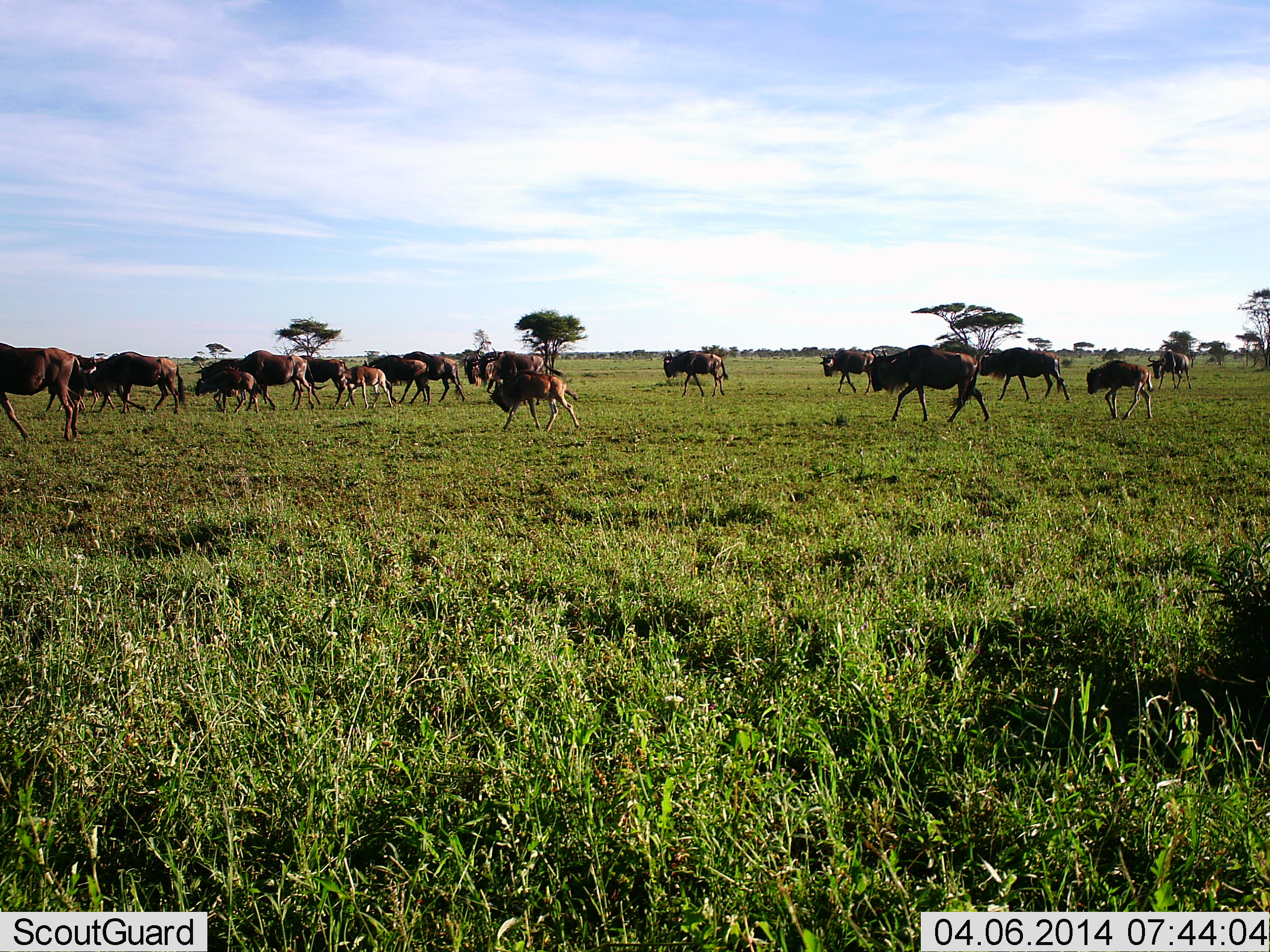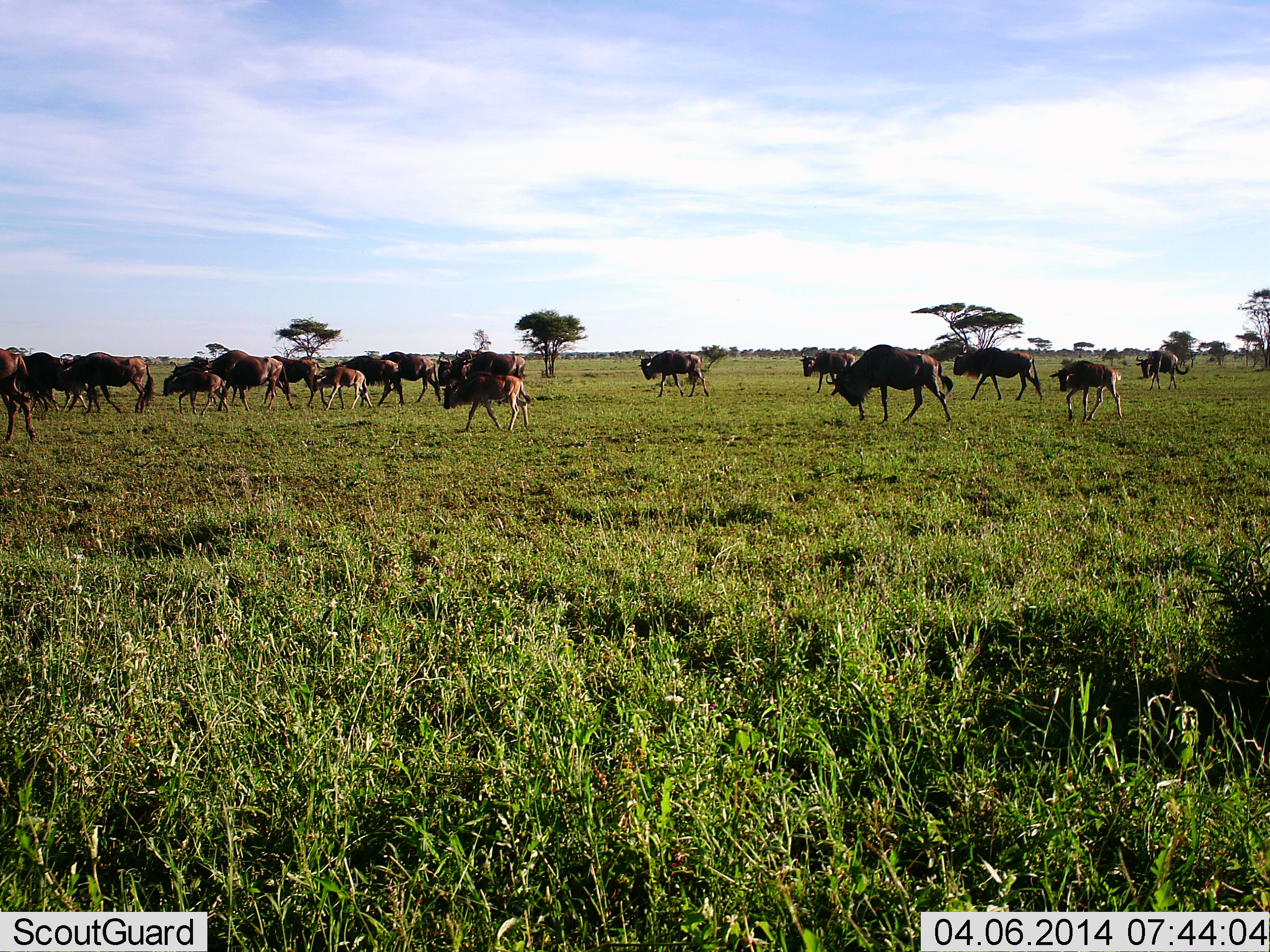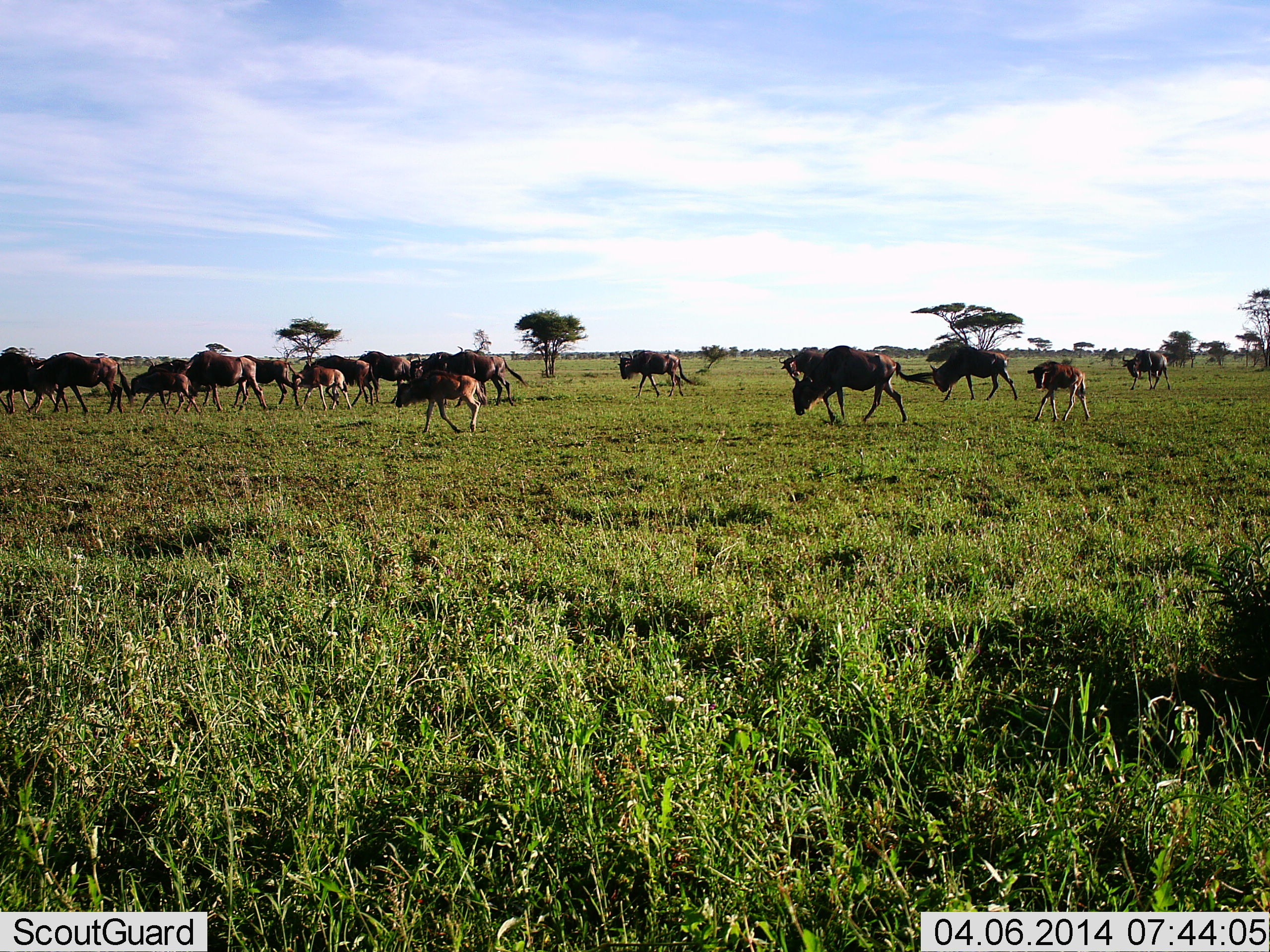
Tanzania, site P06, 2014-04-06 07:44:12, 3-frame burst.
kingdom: Animalia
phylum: Chordata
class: Mammalia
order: Artiodactyla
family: Bovidae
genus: Connochaetes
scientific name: Connochaetes taurinus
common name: blue wildebeest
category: wildebeest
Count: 11-50.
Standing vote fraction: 0%.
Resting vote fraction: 0%.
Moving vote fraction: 90%.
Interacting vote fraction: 0%.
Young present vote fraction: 60%.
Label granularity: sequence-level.